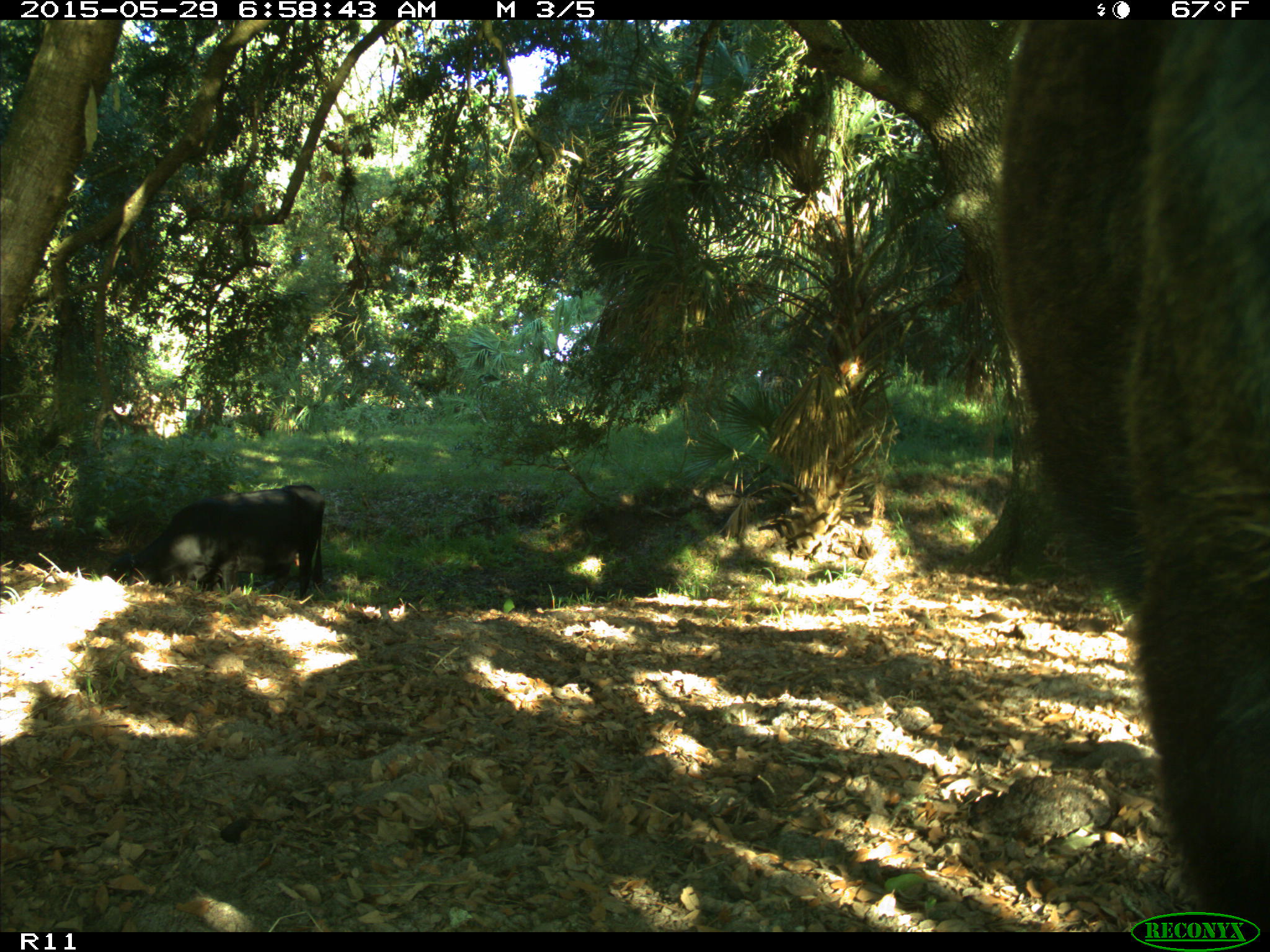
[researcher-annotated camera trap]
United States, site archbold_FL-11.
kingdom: Animalia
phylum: Chordata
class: Mammalia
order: Artiodactyla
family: Bovidae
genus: Bos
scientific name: Bos taurus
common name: domestic cow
Bos taurus (domestic cow).